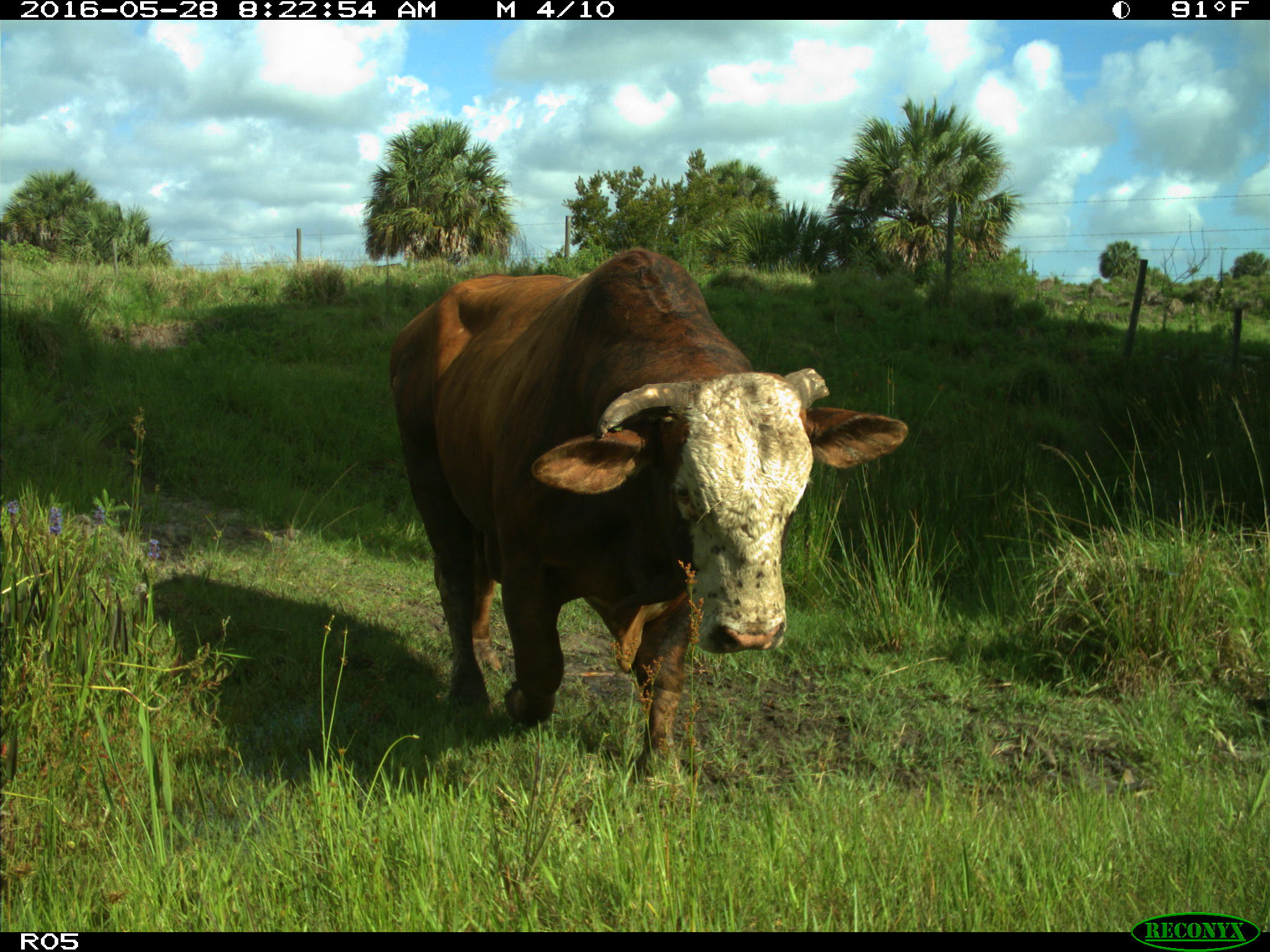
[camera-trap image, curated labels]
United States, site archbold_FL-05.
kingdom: Animalia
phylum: Chordata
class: Mammalia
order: Artiodactyla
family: Bovidae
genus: Bos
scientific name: Bos taurus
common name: domestic cow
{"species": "Bos taurus (domestic cow)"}